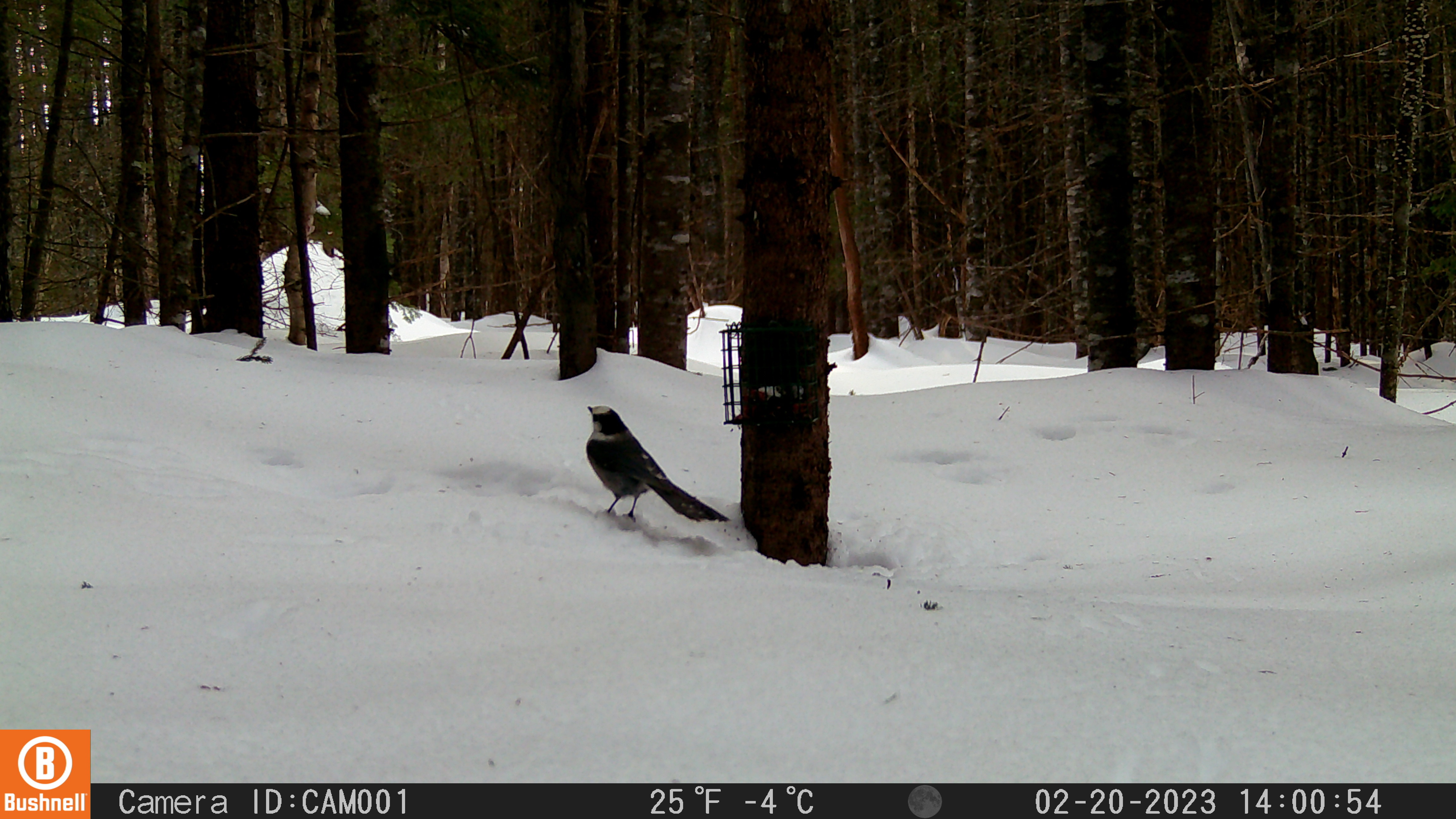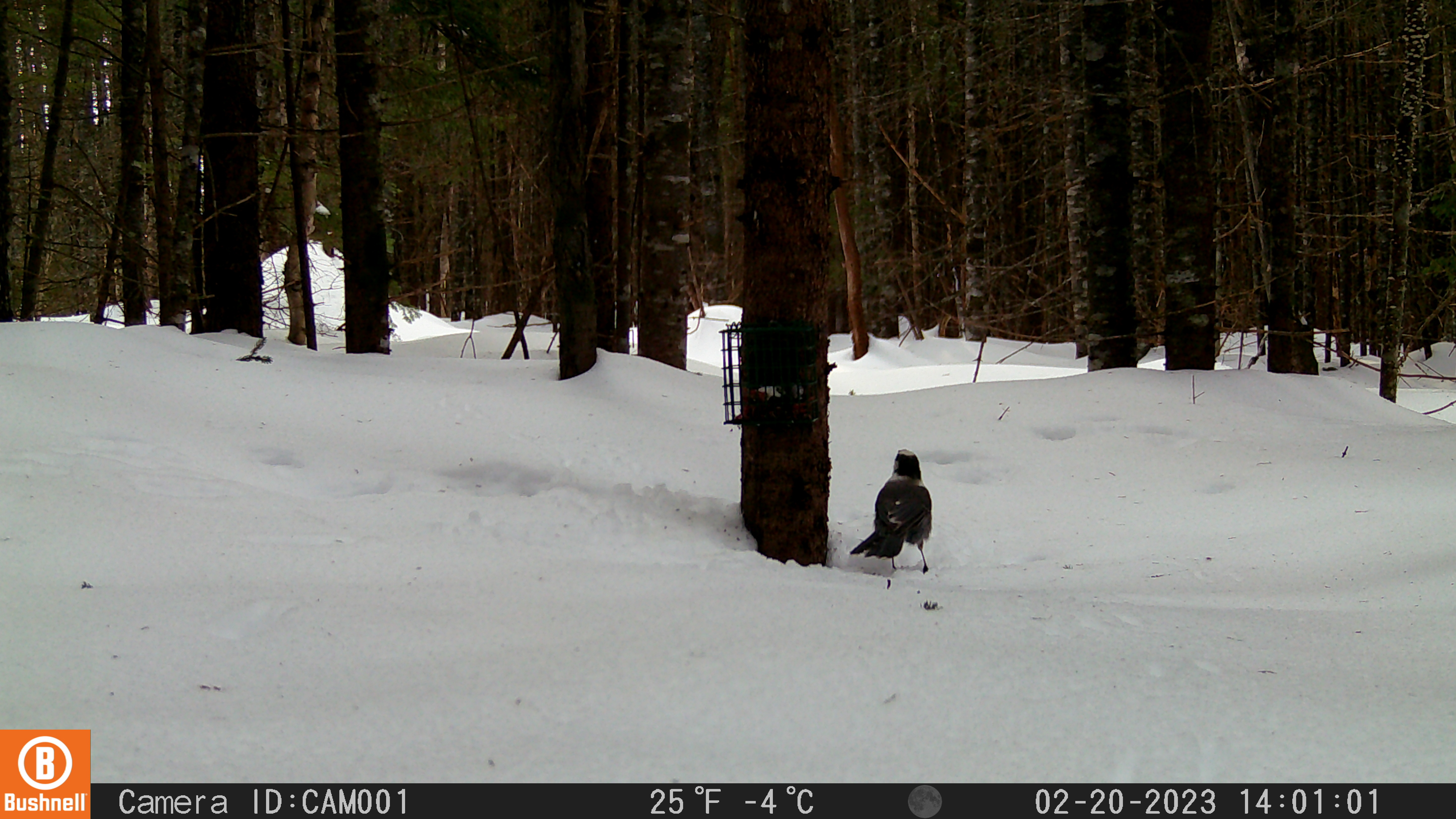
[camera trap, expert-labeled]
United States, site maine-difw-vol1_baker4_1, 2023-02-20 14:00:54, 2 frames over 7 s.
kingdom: Animalia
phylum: Chordata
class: Aves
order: Passeriformes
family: Corvidae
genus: Perisoreus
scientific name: Perisoreus canadensis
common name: canada jay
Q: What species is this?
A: Canada jay (Perisoreus canadensis).